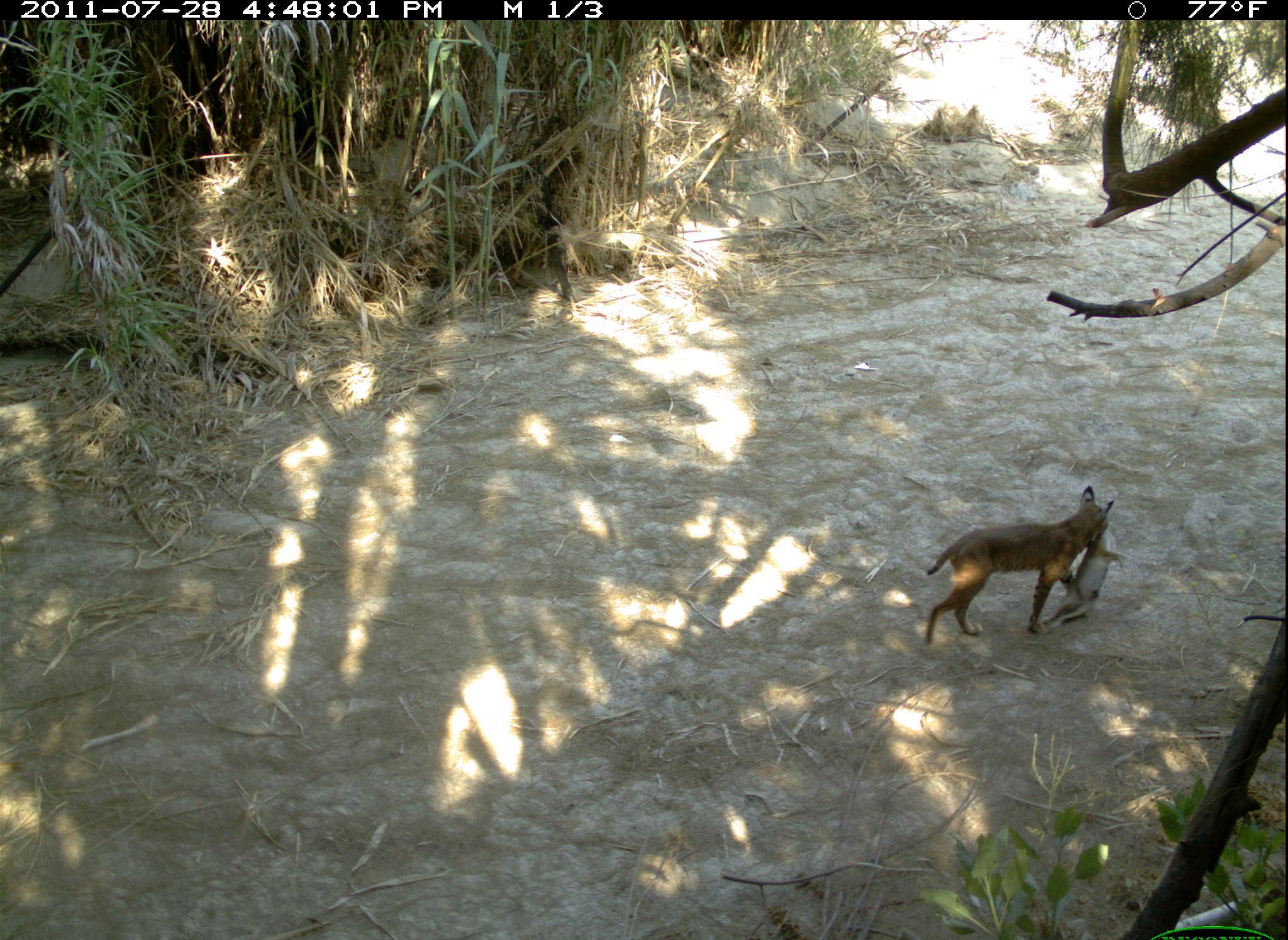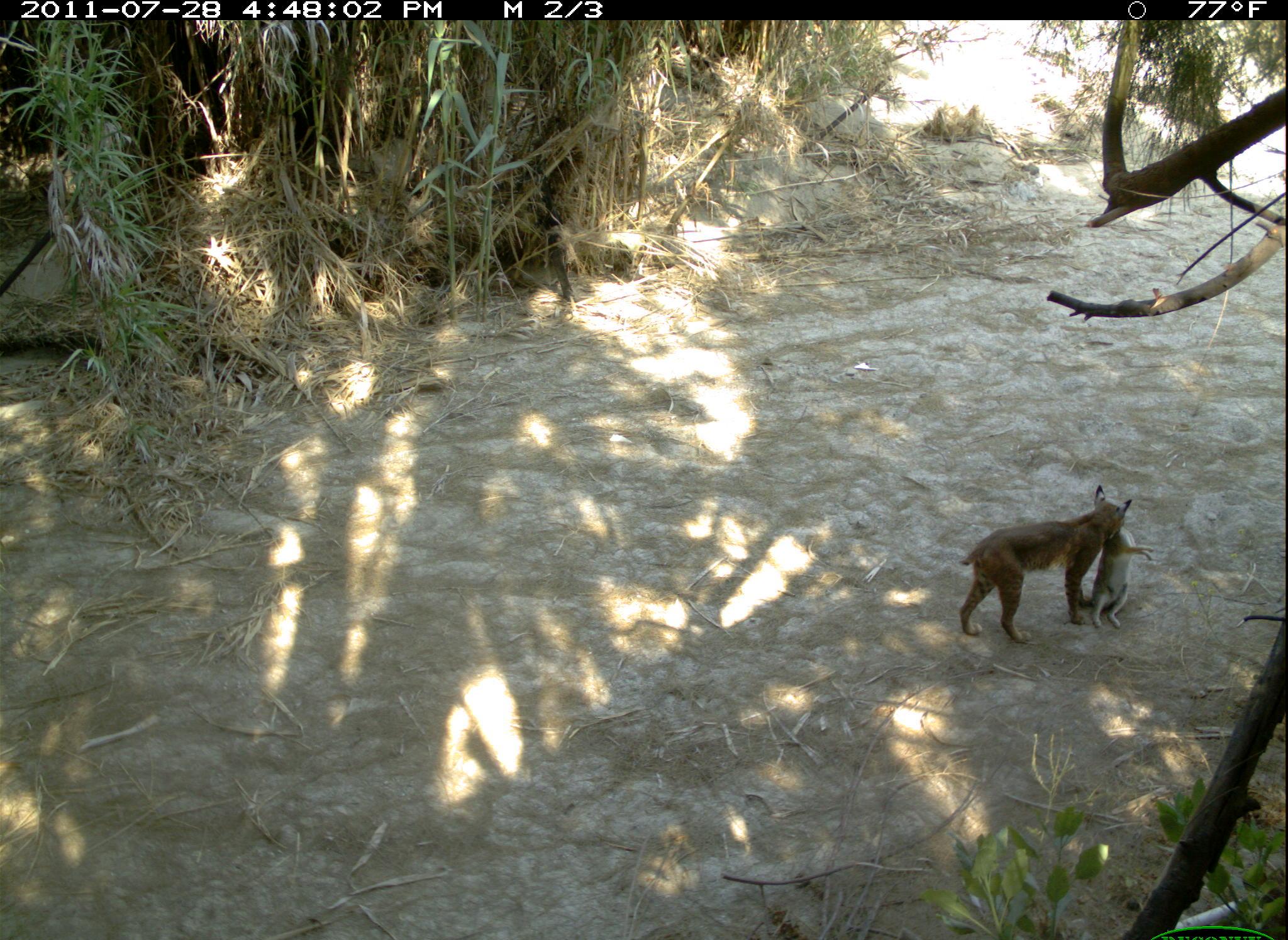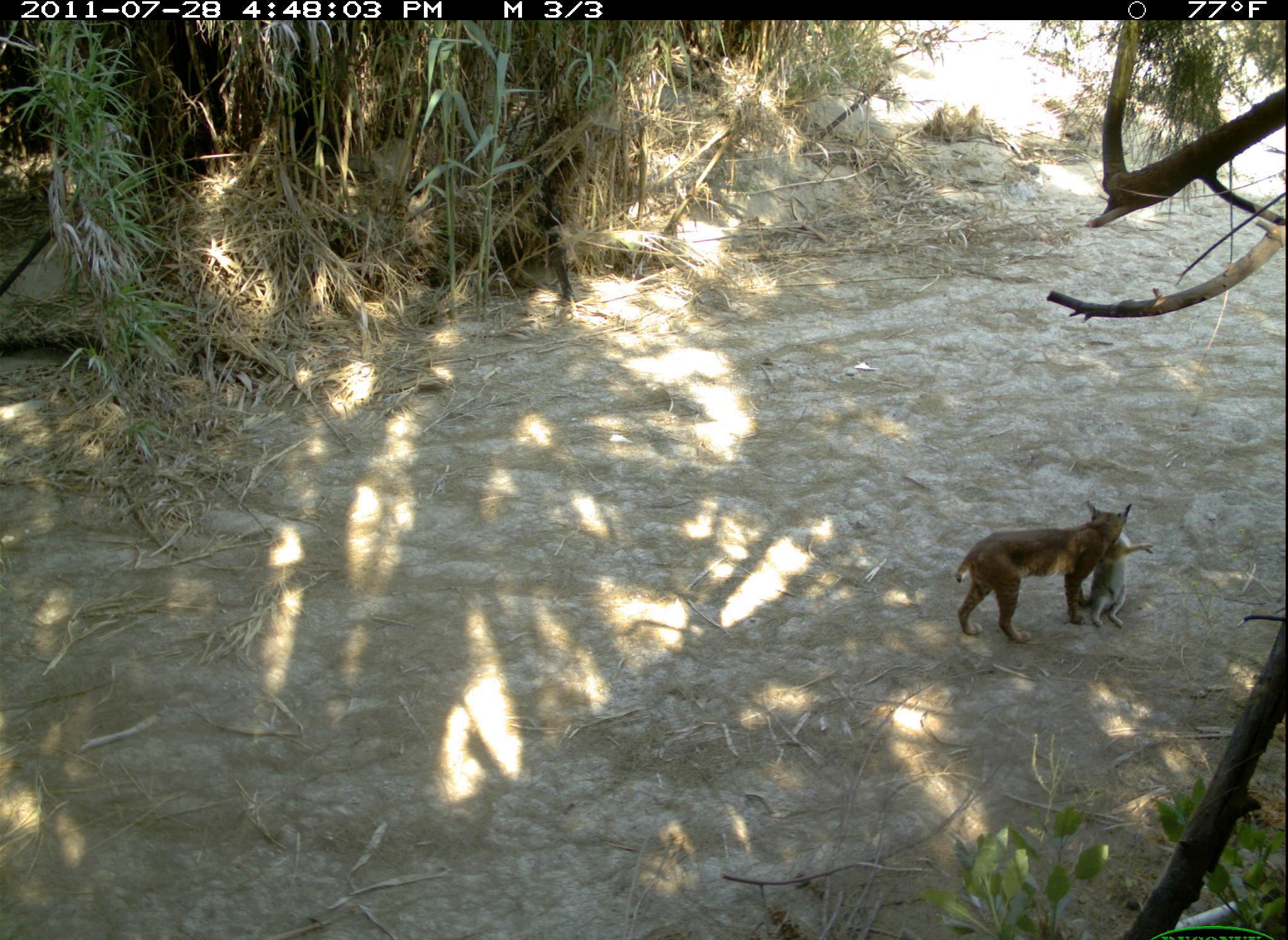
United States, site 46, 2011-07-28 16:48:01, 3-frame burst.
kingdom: Animalia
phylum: Chordata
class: Mammalia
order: Carnivora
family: Felidae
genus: Lynx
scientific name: Lynx rufus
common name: bobcat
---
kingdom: Animalia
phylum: Chordata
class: Mammalia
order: Lagomorpha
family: Leporidae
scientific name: Leporidae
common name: rabbits and hares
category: rabbit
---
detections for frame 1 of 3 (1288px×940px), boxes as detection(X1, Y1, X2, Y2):
bobcat: detection(903, 486, 1143, 662)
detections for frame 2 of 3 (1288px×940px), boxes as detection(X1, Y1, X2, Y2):
rabbit: detection(1078, 523, 1157, 630)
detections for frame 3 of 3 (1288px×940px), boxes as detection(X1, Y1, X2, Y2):
rabbit: detection(1075, 530, 1161, 633)